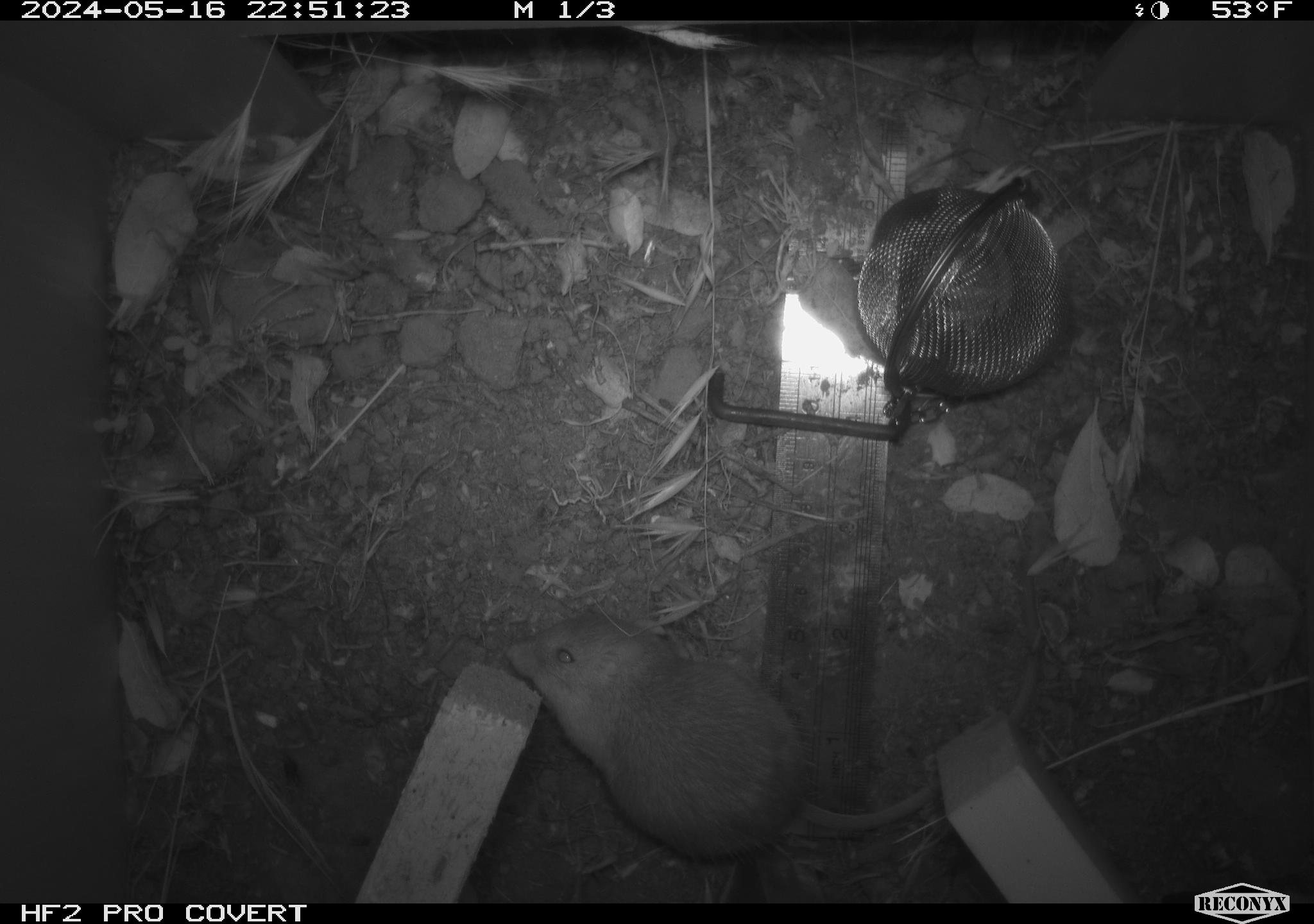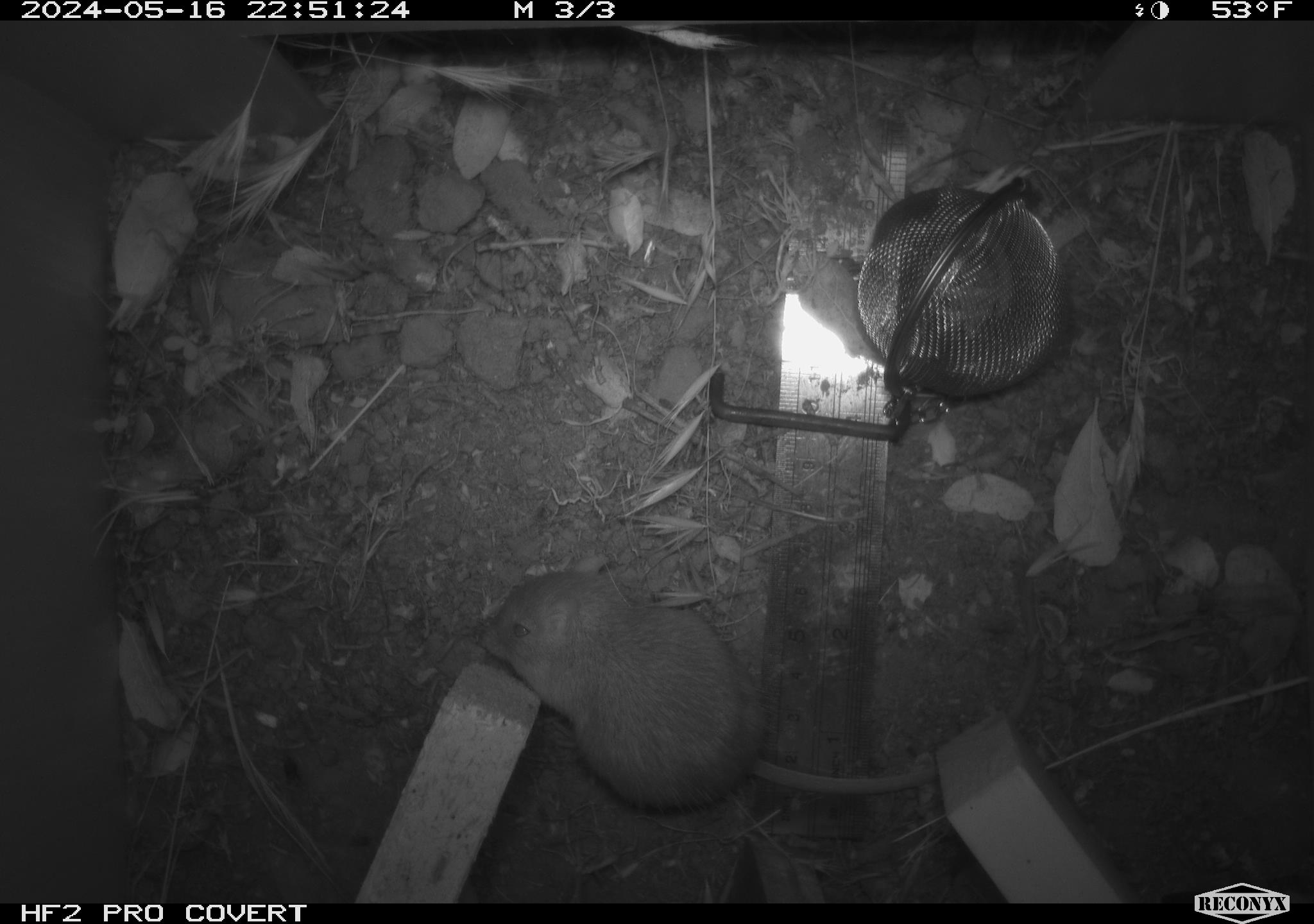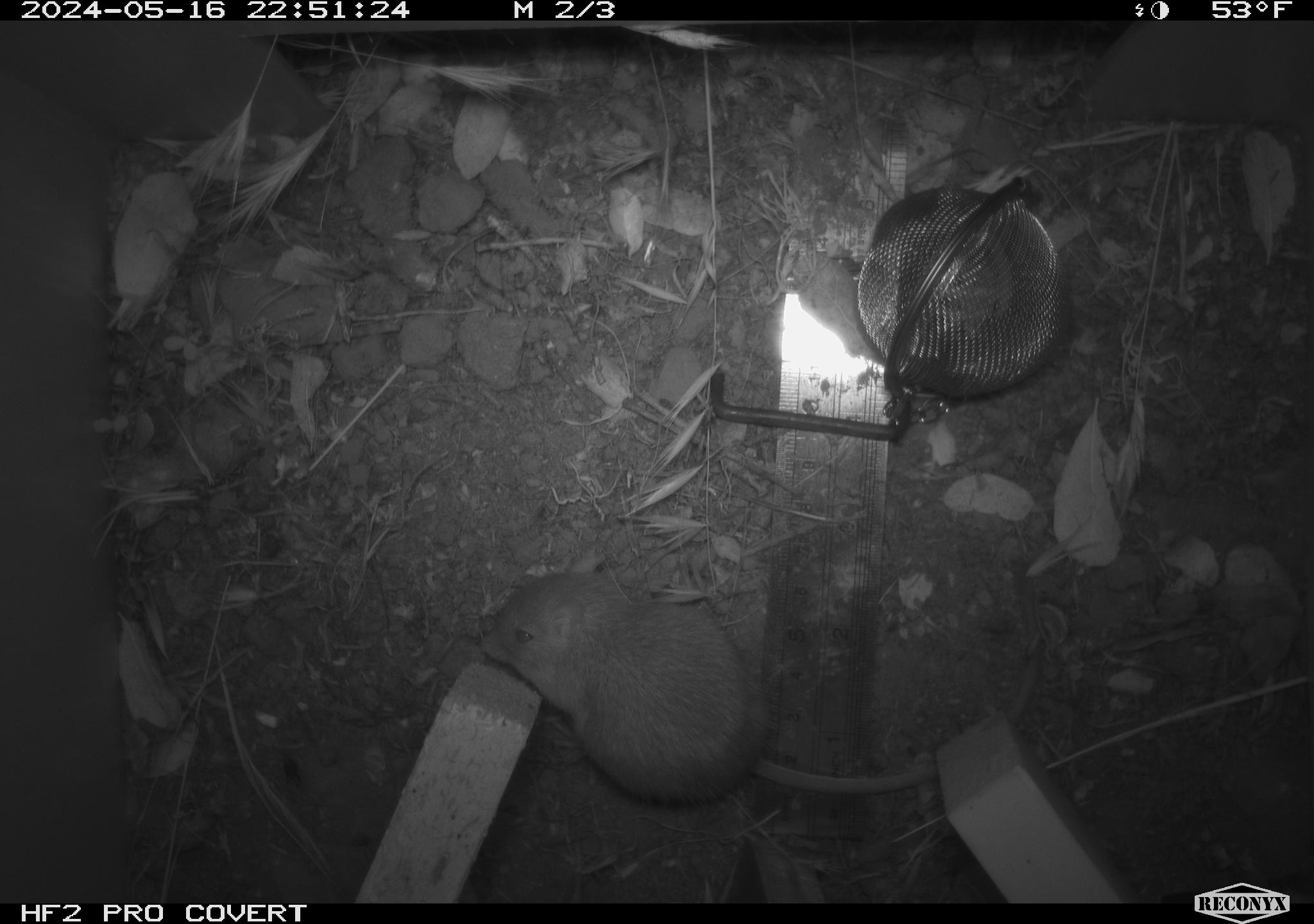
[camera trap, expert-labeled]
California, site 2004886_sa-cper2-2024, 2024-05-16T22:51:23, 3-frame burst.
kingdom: Animalia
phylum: Chordata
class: Mammalia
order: Rodentia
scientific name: Rodentia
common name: rodent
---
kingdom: Animalia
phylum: Chordata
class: Mammalia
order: Rodentia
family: Heteromyidae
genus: Dipodomys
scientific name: Dipodomys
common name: kangaroo rats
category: dipodomys species